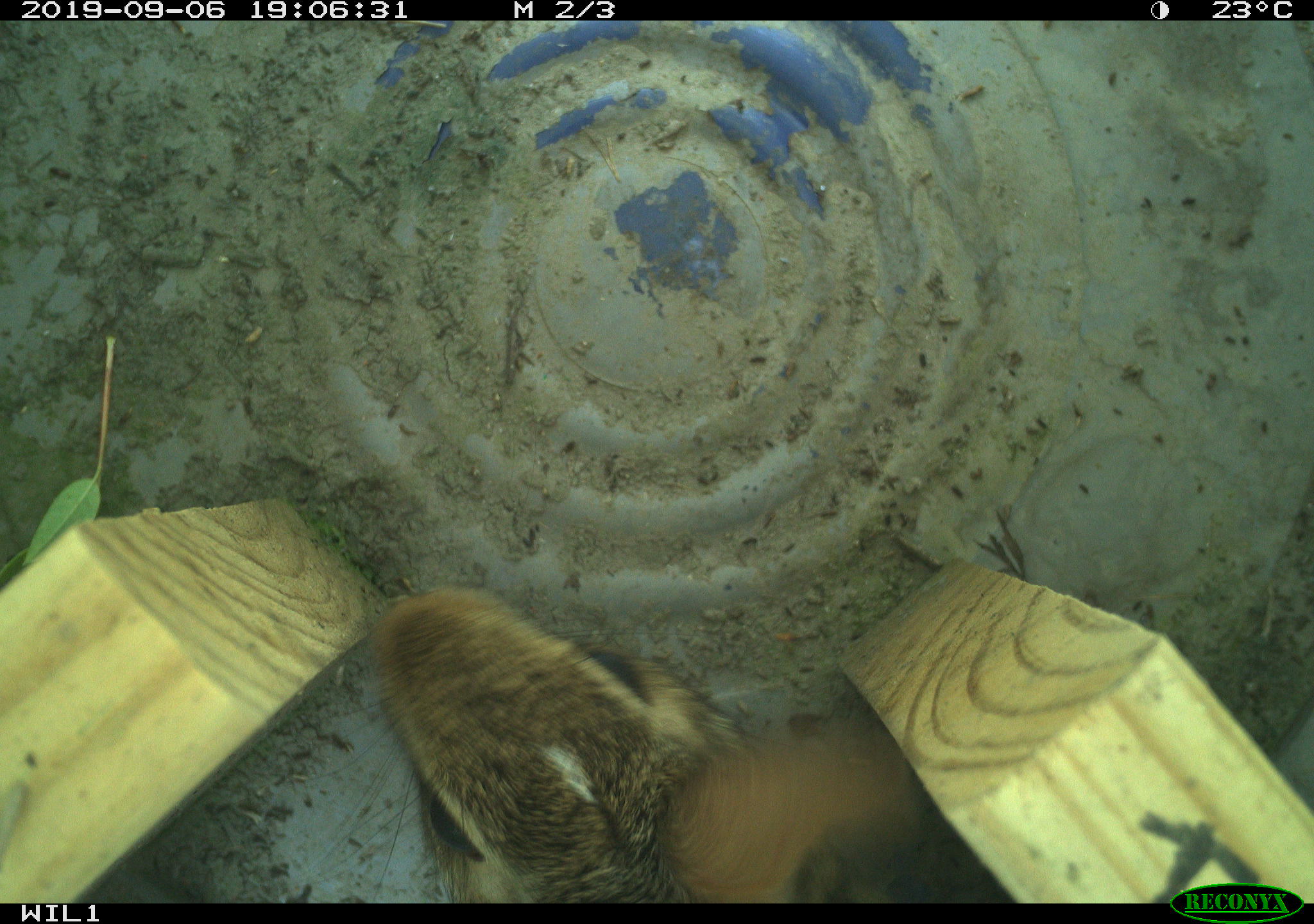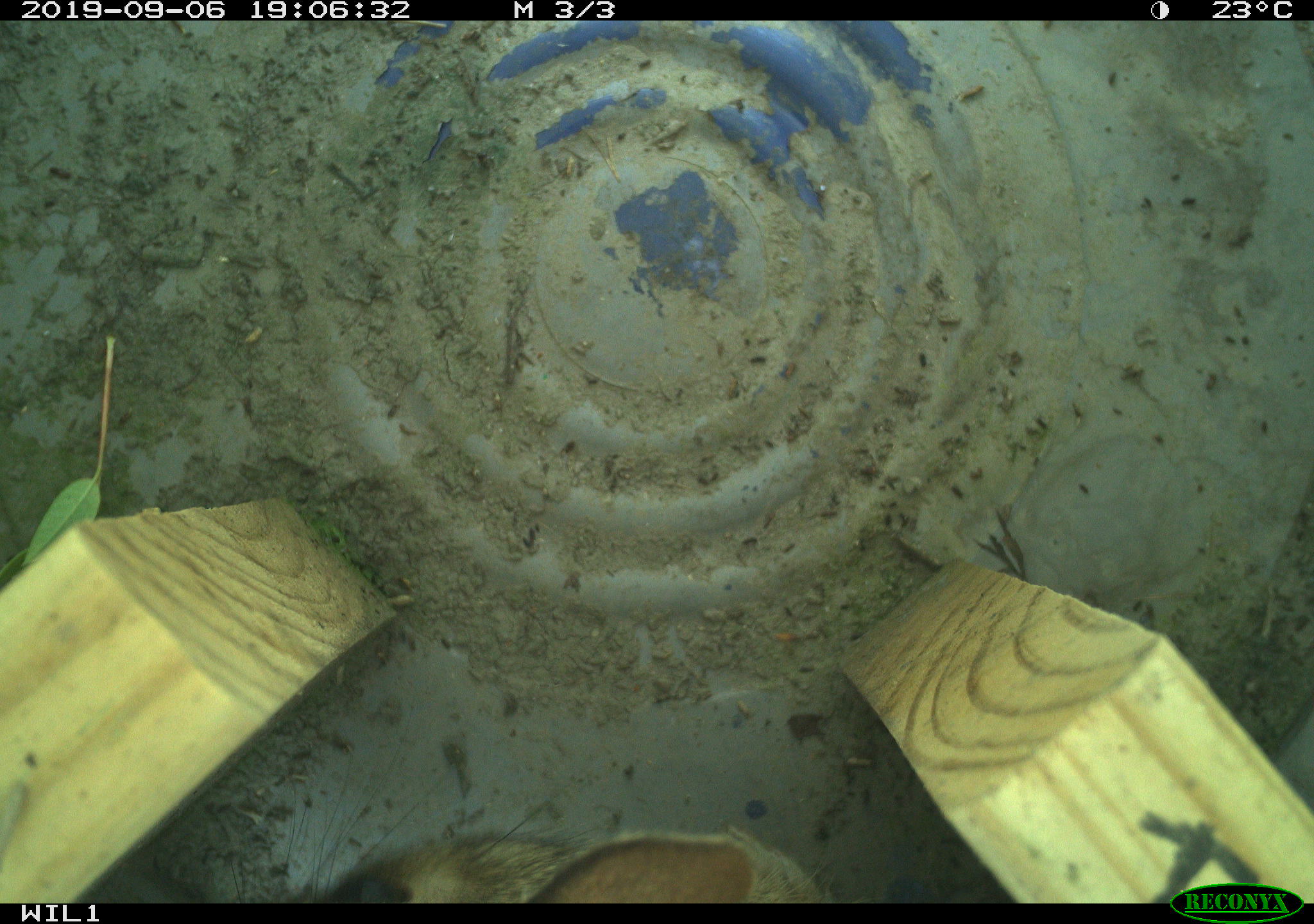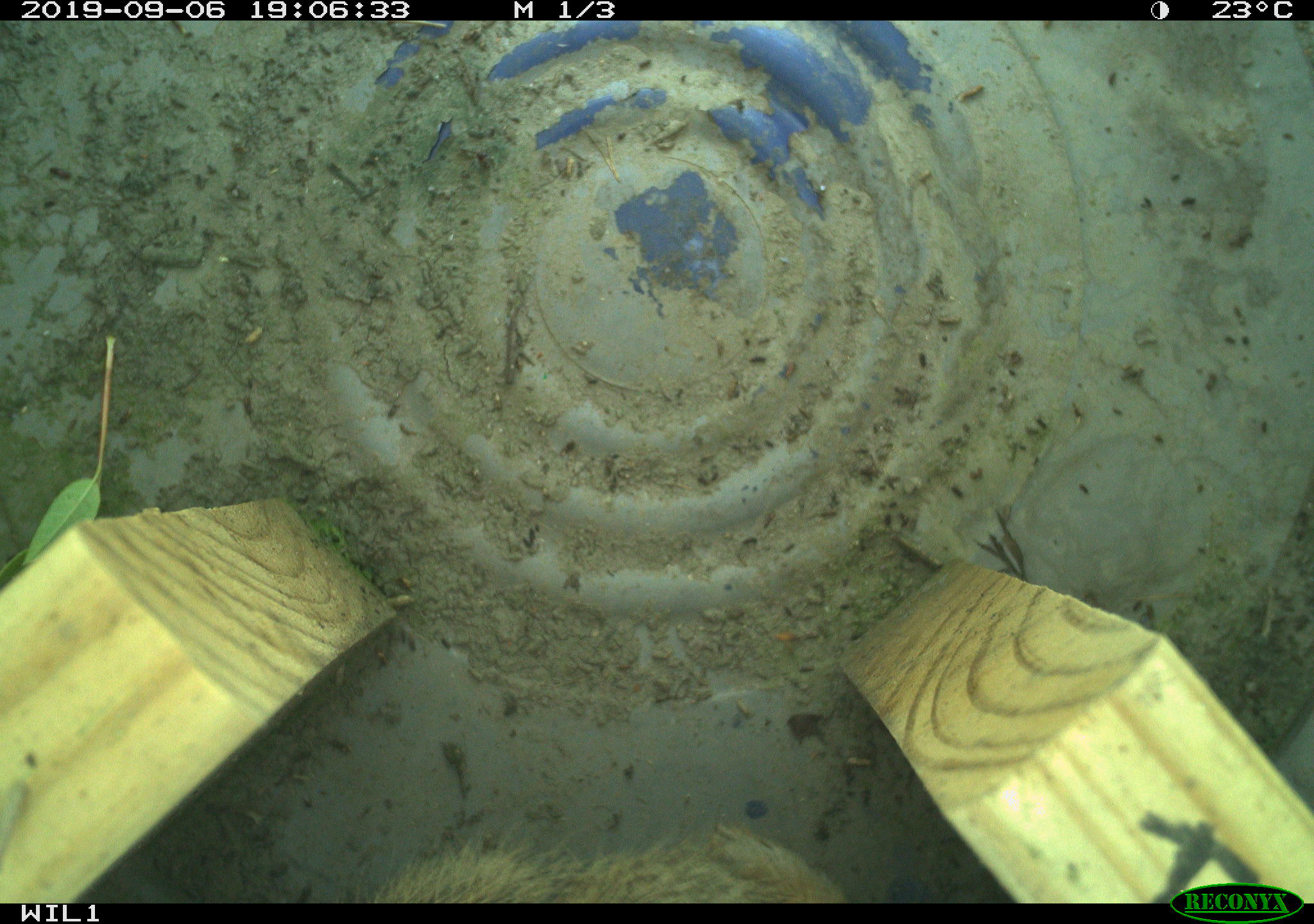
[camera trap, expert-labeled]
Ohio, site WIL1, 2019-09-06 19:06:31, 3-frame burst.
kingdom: Animalia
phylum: Chordata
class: Mammalia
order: Lagomorpha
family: Leporidae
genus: Sylvilagus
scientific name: Sylvilagus floridanus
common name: eastern cottontail